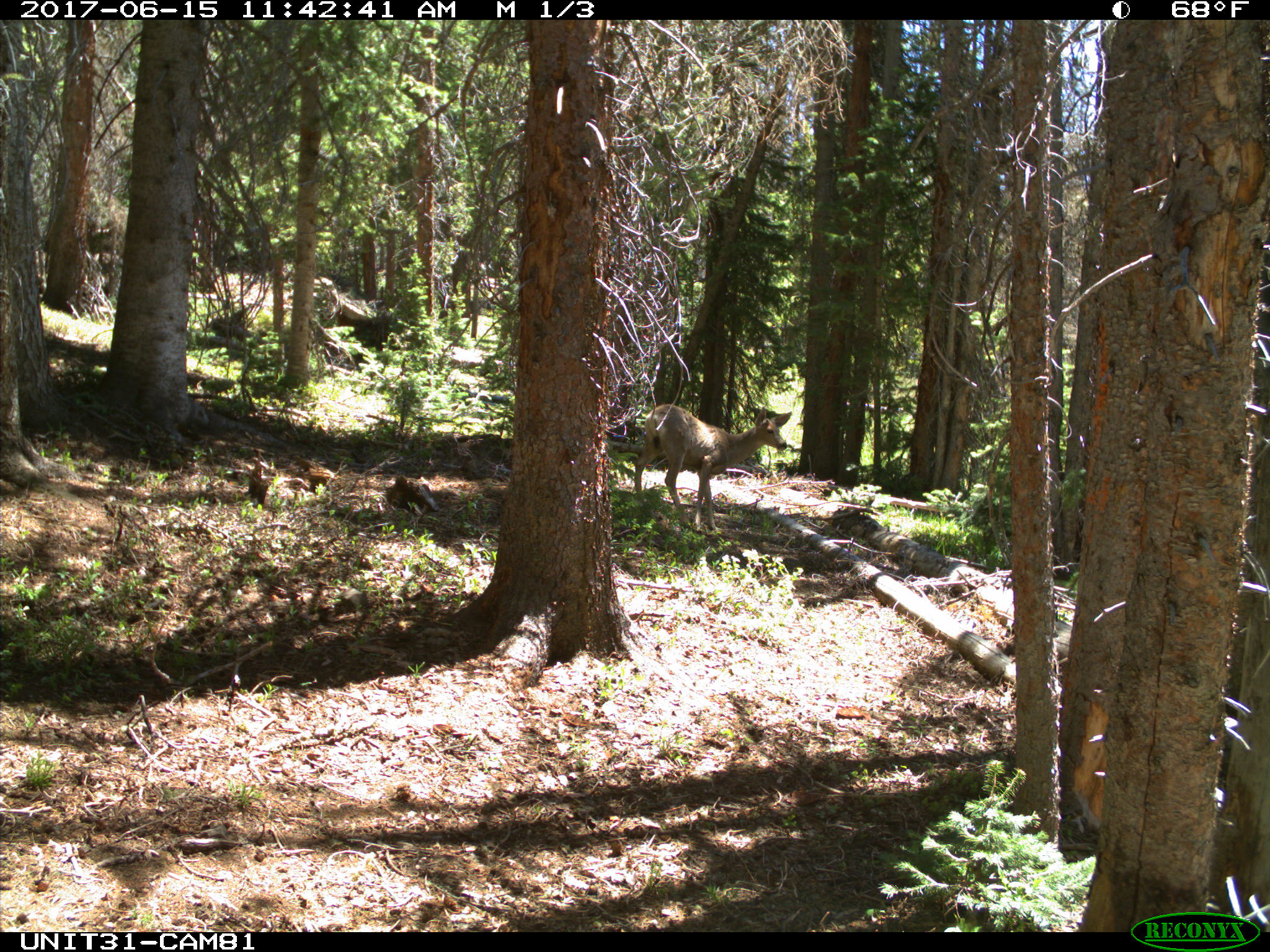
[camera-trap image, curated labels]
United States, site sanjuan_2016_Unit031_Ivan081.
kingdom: Animalia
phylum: Chordata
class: Mammalia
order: Artiodactyla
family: Cervidae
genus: Odocoileus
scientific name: Odocoileus hemionus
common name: mule deer